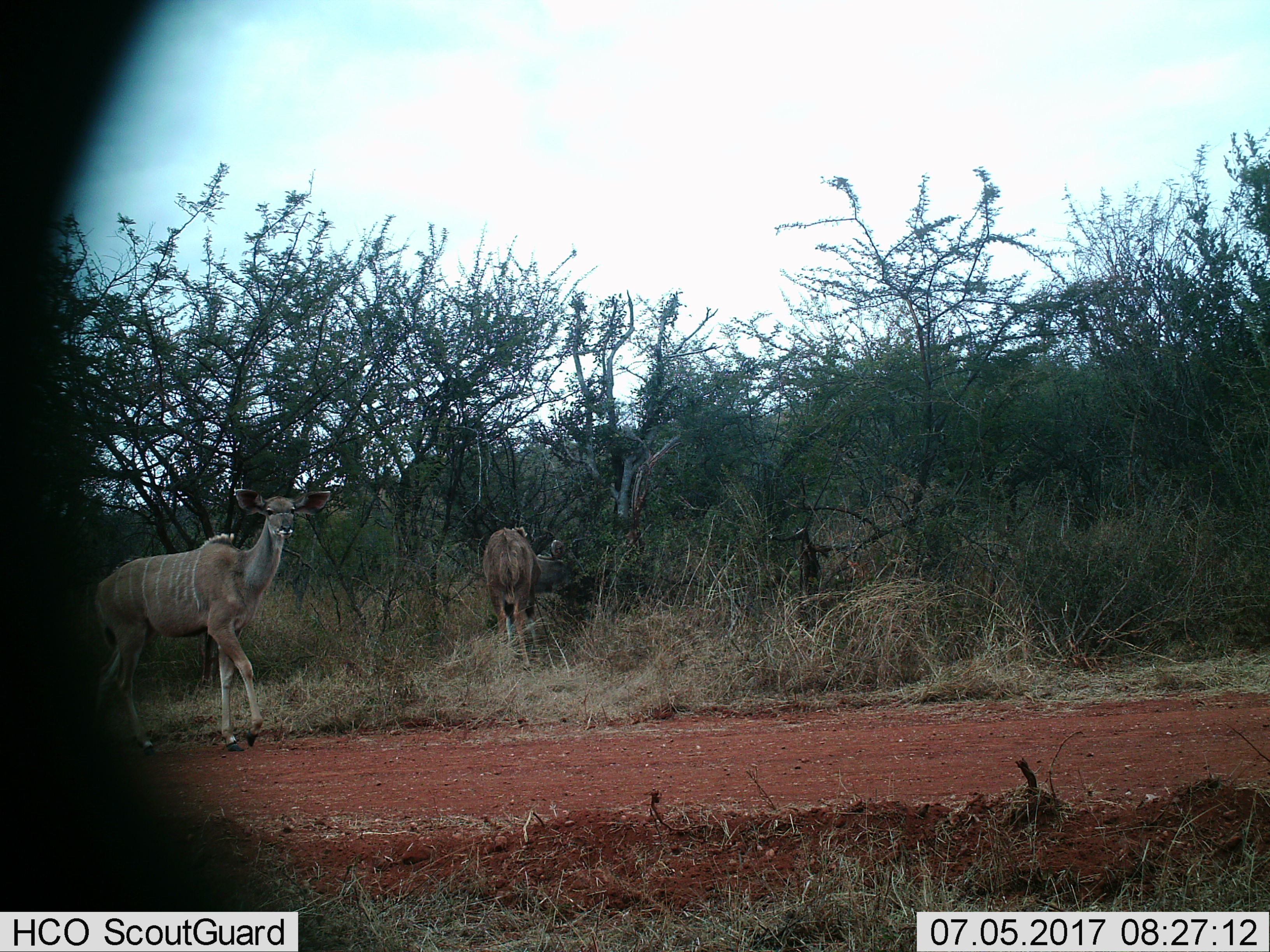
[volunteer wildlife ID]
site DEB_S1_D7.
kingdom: Animalia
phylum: Chordata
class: Mammalia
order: Artiodactyla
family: Bovidae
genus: Tragelaphus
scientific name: Tragelaphus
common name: kudu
Kudu (Tragelaphus), count 2. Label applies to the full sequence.